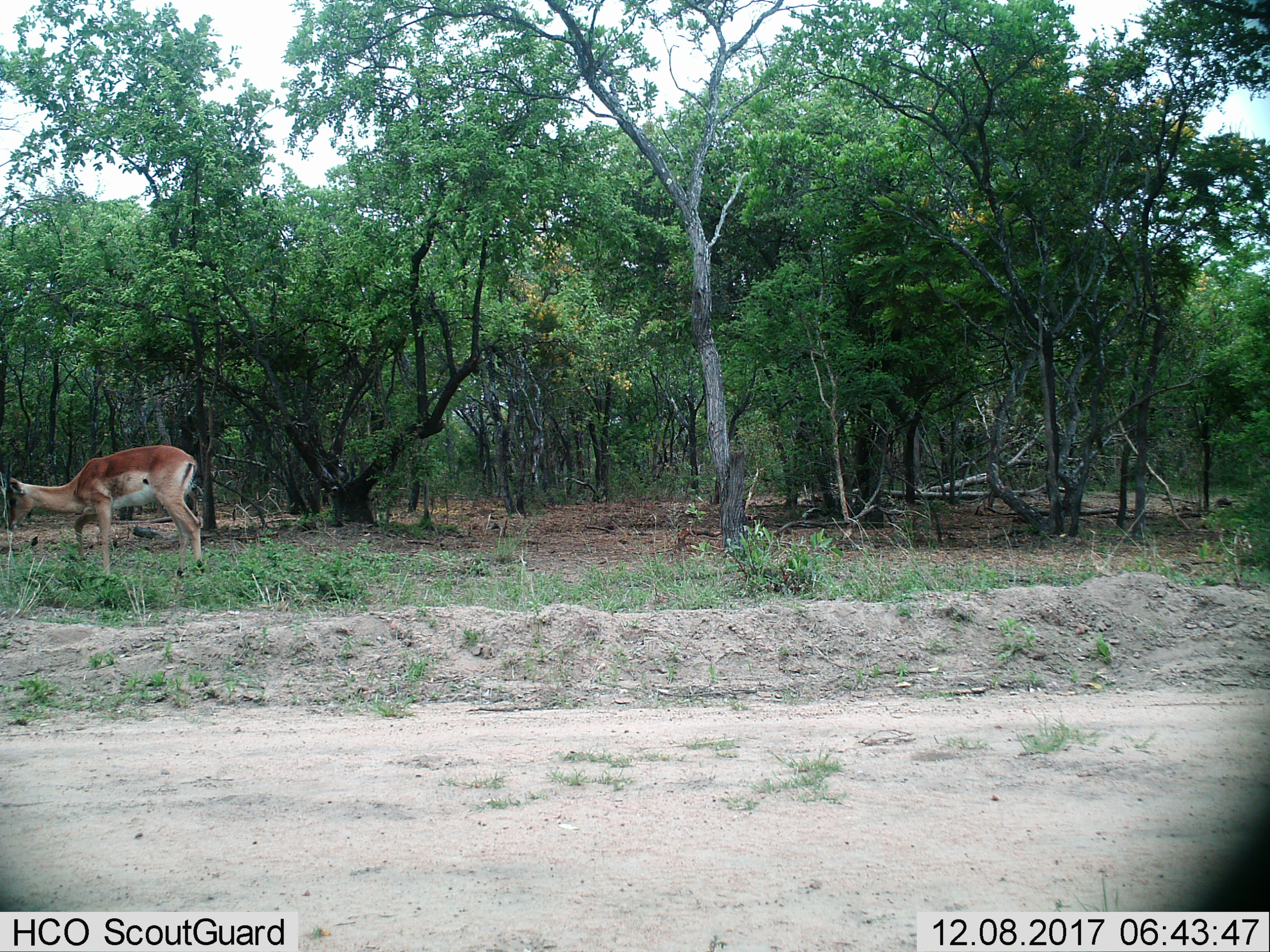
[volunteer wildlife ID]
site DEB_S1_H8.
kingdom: Animalia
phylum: Chordata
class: Mammalia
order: Artiodactyla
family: Bovidae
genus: Aepyceros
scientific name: Aepyceros melampus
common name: impala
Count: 1.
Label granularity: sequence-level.